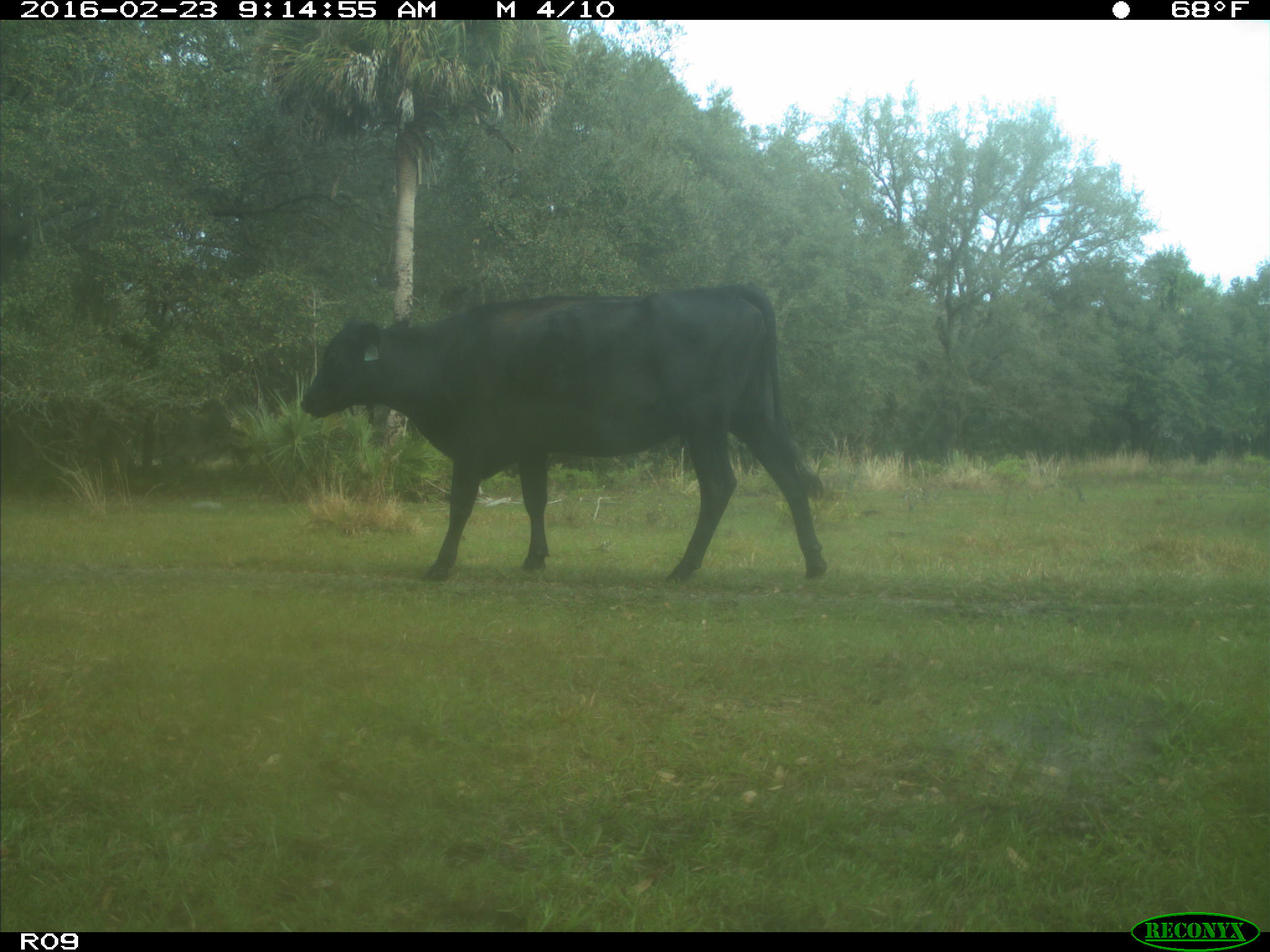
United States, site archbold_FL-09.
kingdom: Animalia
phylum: Chordata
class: Mammalia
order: Artiodactyla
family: Bovidae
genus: Bos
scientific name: Bos taurus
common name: domestic cow